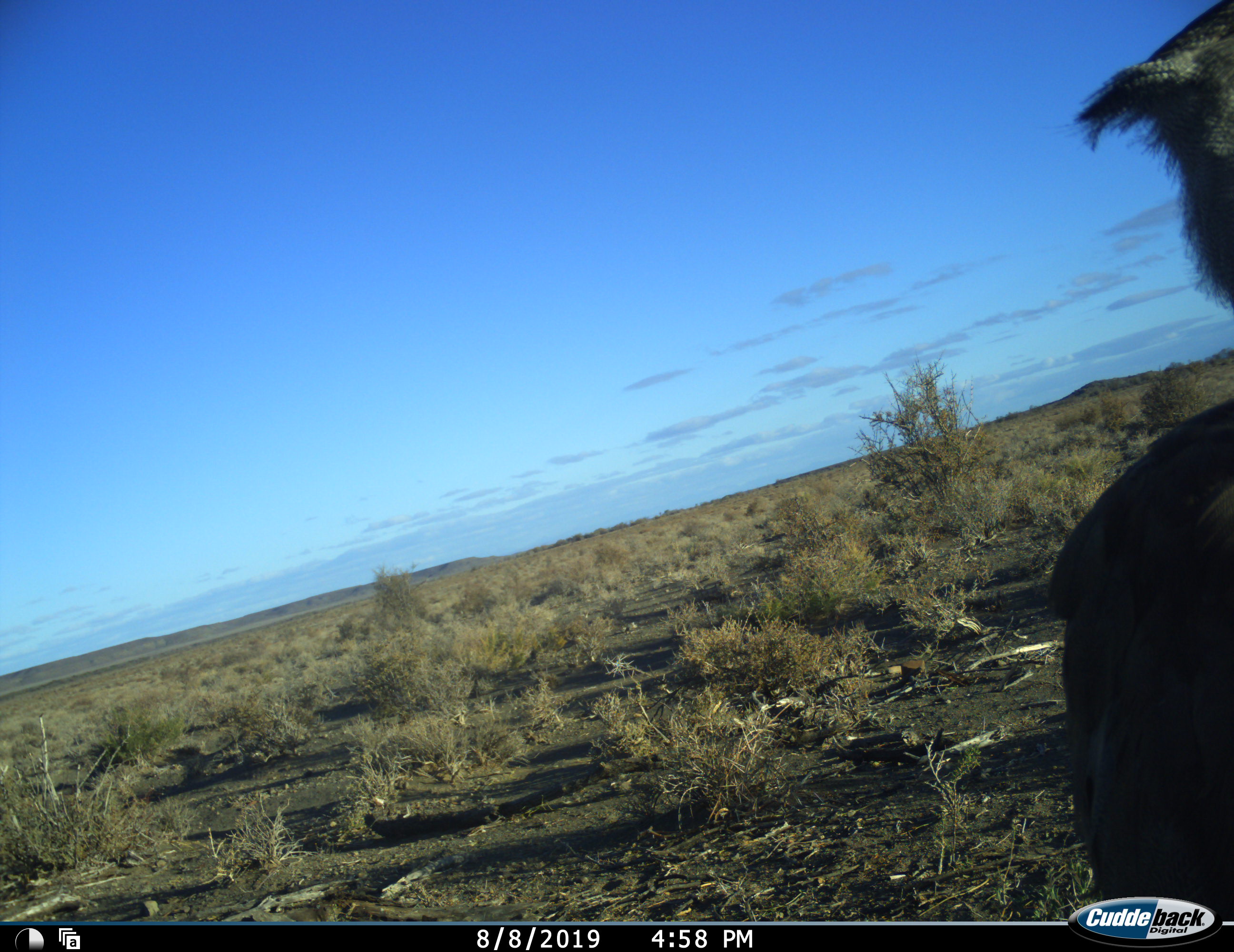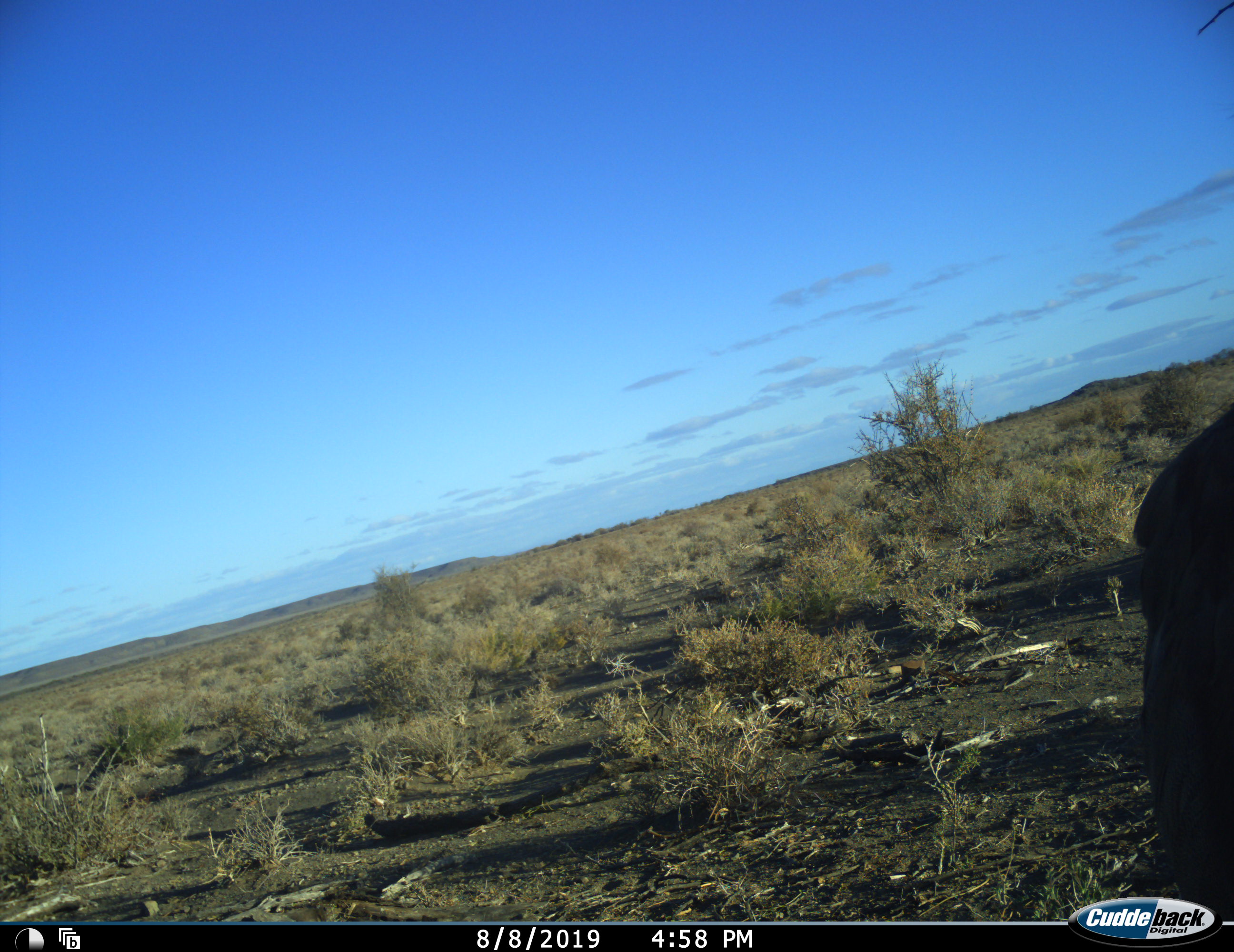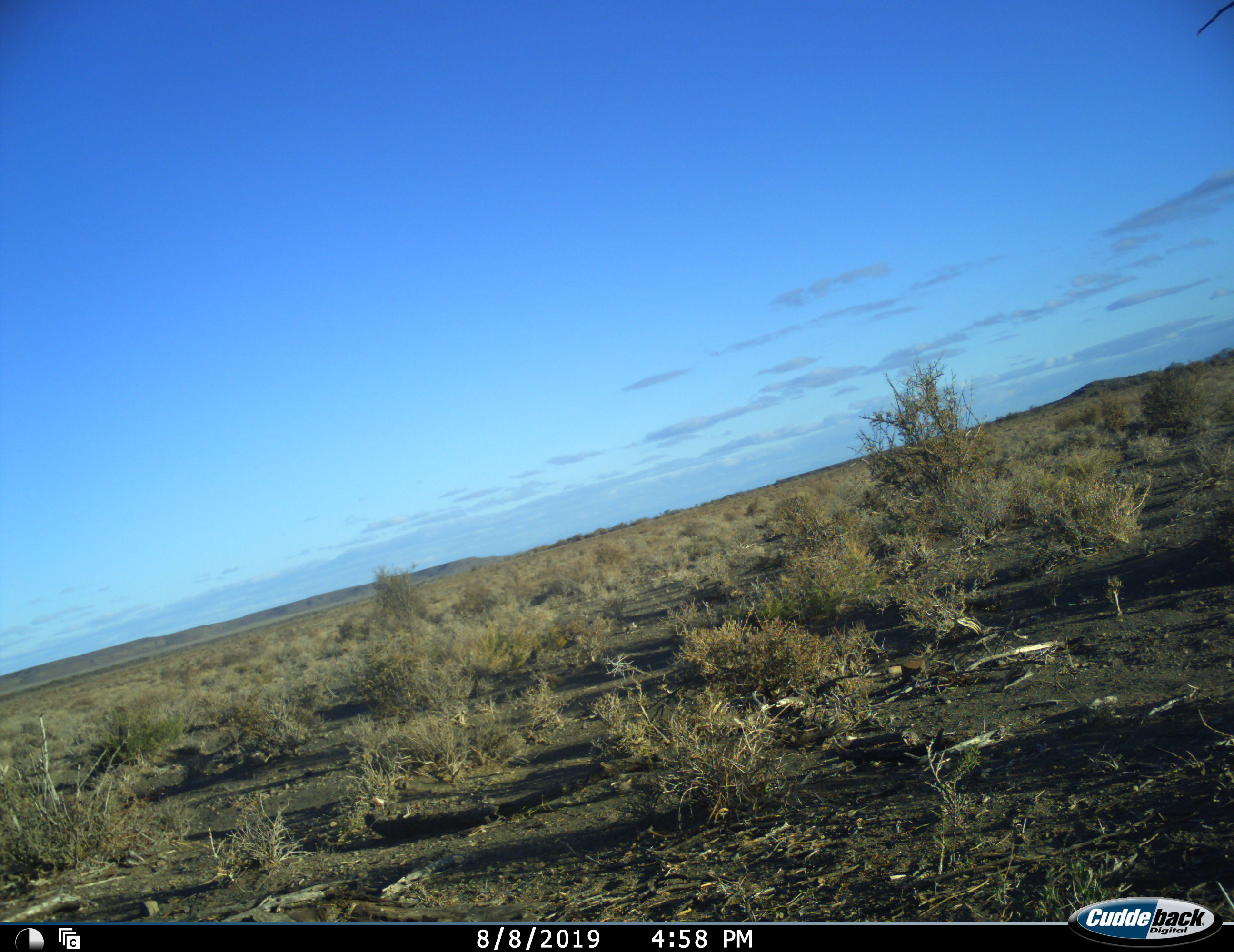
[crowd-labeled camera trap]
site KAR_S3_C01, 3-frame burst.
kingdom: Animalia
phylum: Chordata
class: Aves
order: Otidiformes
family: Otididae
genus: Ardeotis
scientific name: Ardeotis kori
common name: kori bustard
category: bustardkori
Bustardkori (kori bustard) (Ardeotis kori), count 1. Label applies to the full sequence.